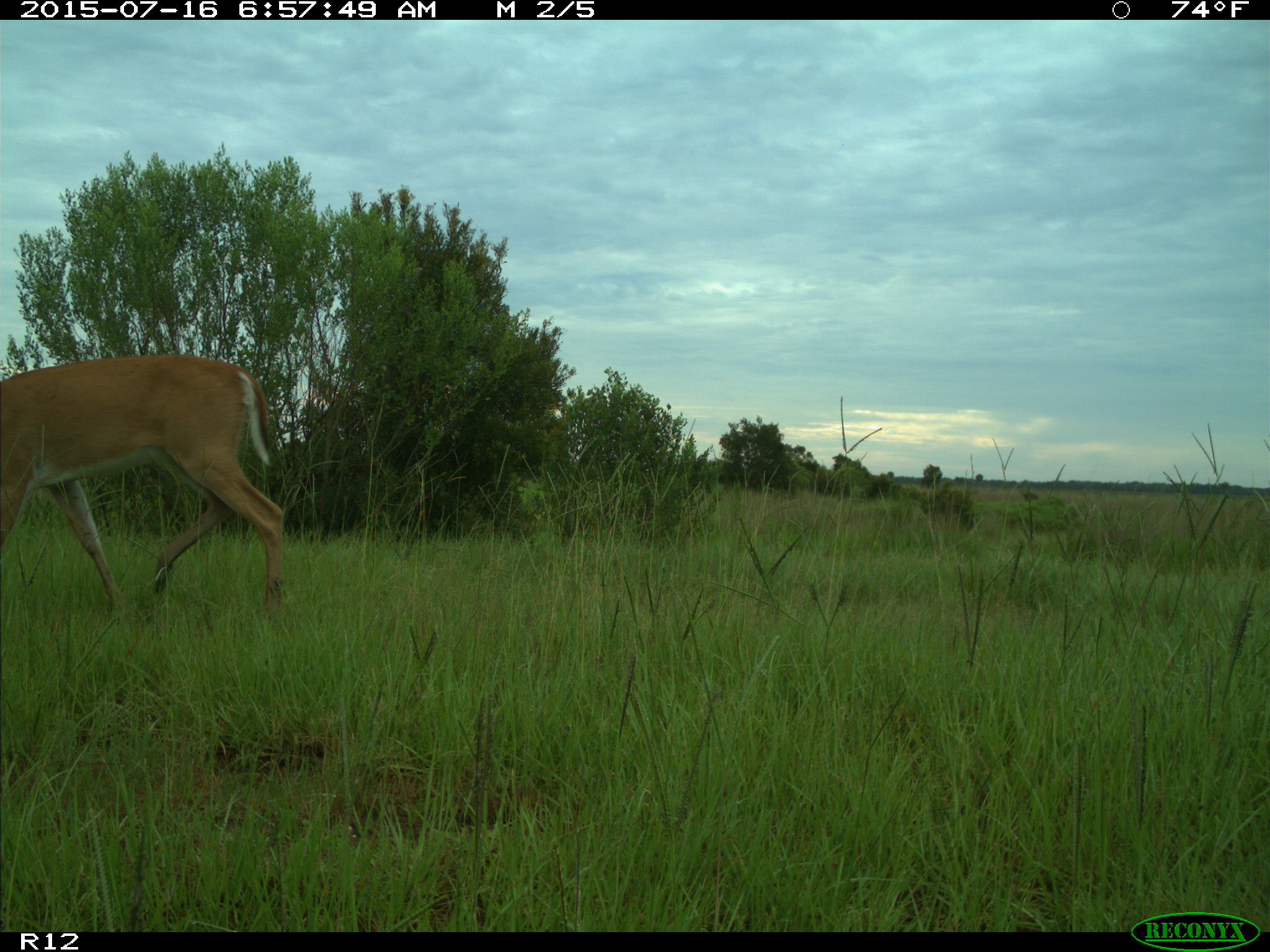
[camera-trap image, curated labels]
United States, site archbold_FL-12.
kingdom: Animalia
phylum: Chordata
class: Mammalia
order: Artiodactyla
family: Cervidae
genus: Odocoileus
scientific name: Odocoileus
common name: deer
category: unidentified deer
Unidentified deer (deer) (Odocoileus).